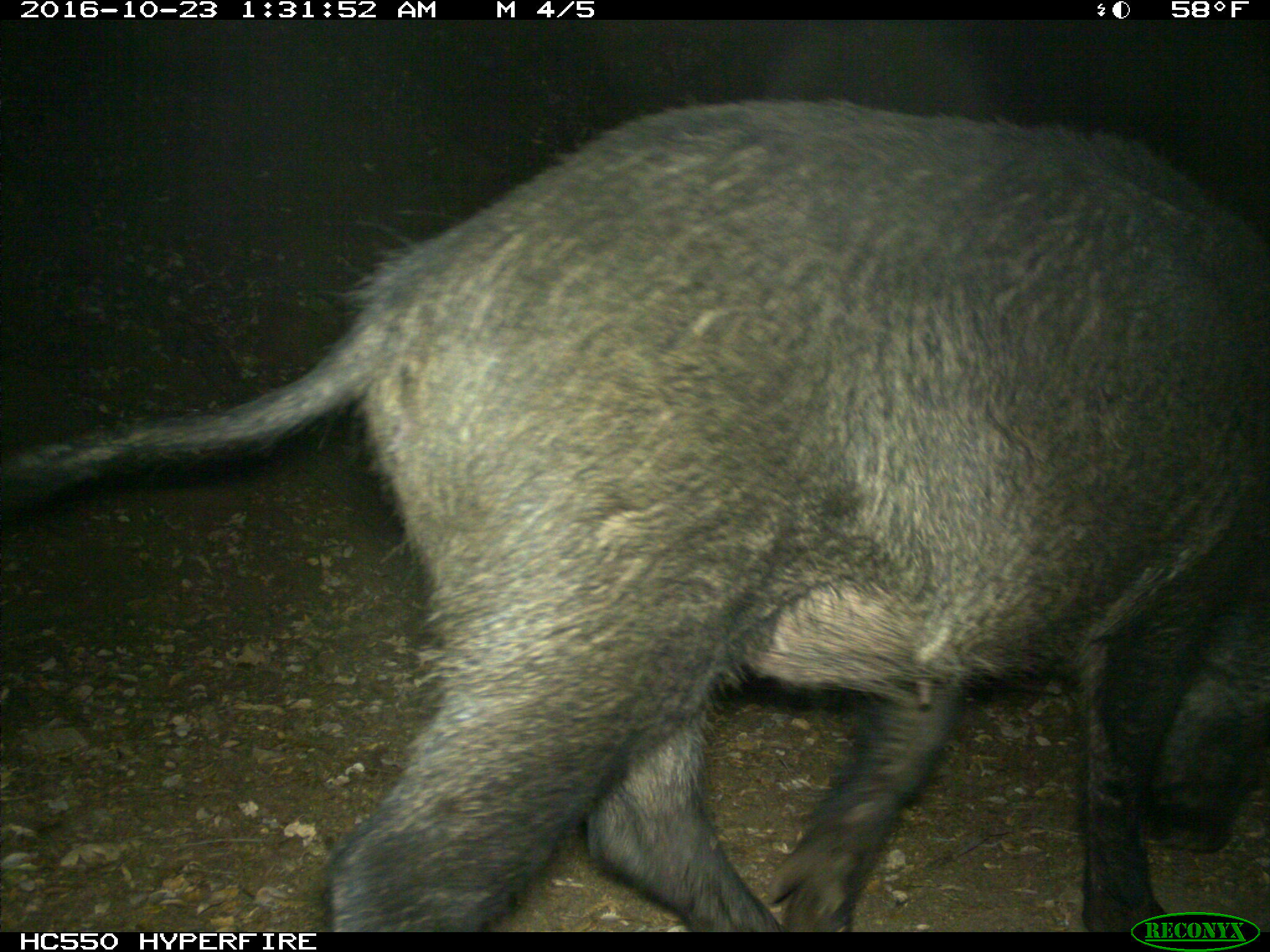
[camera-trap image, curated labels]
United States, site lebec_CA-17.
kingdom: Animalia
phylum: Chordata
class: Mammalia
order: Artiodactyla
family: Suidae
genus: Sus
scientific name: Sus scrofa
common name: wild boar